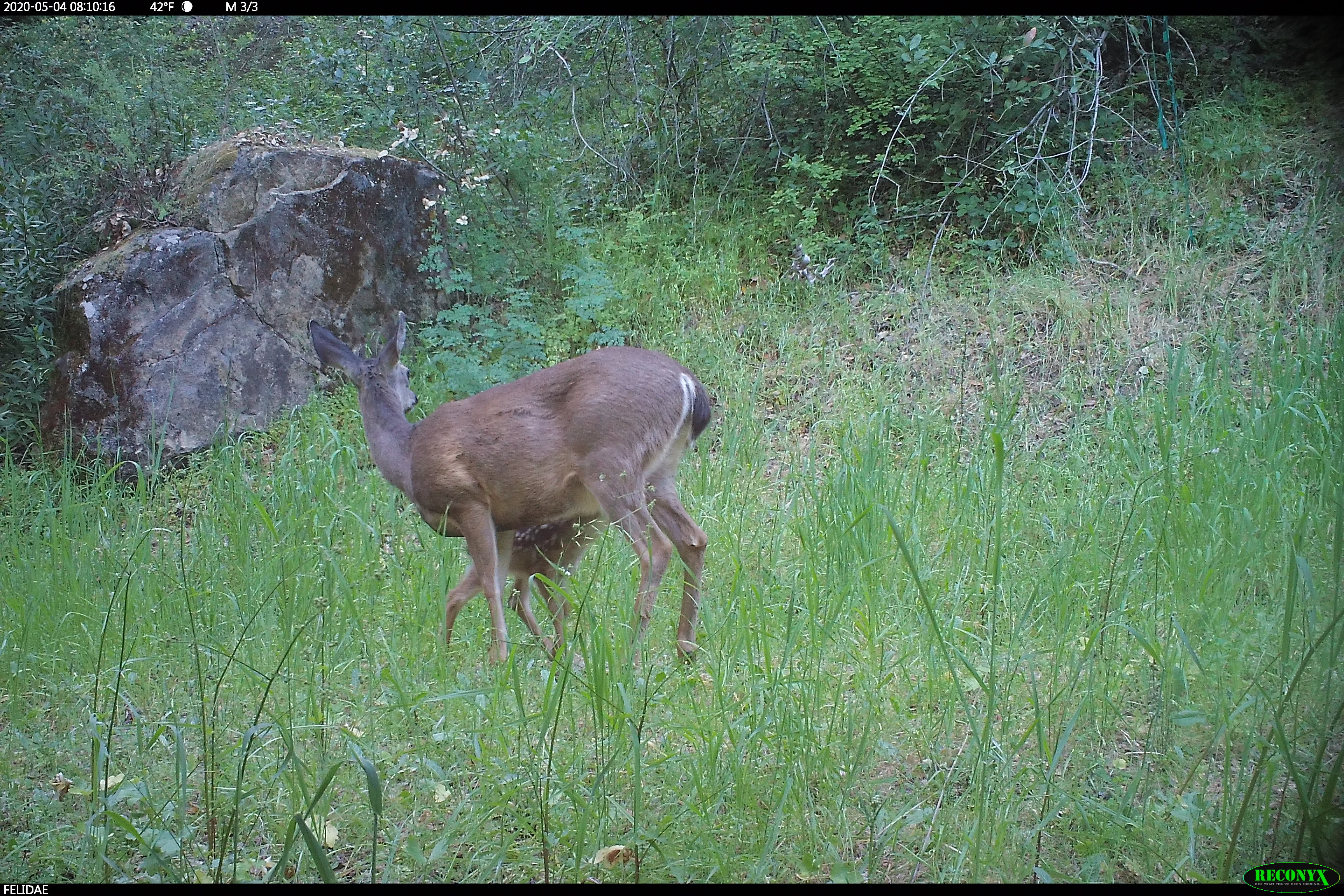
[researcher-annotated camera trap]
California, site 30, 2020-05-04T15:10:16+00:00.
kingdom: Animalia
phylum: Chordata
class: Mammalia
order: Artiodactyla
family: Cervidae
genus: Odocoileus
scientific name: Odocoileus hemionus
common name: mule deer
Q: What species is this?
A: Mule deer (Odocoileus hemionus).